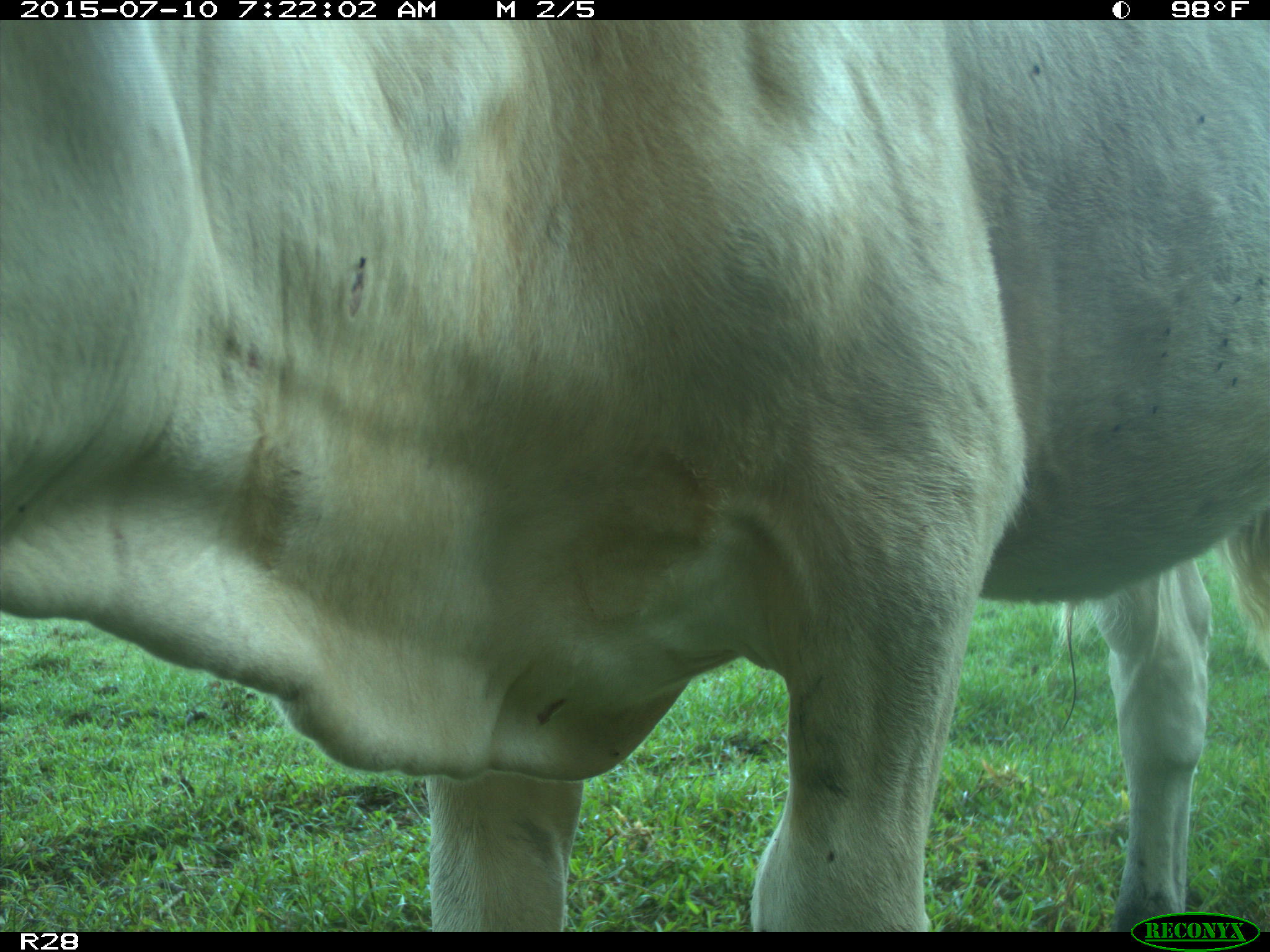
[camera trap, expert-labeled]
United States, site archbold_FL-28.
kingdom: Animalia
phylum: Chordata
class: Mammalia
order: Artiodactyla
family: Bovidae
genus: Bos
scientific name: Bos taurus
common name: domestic cow